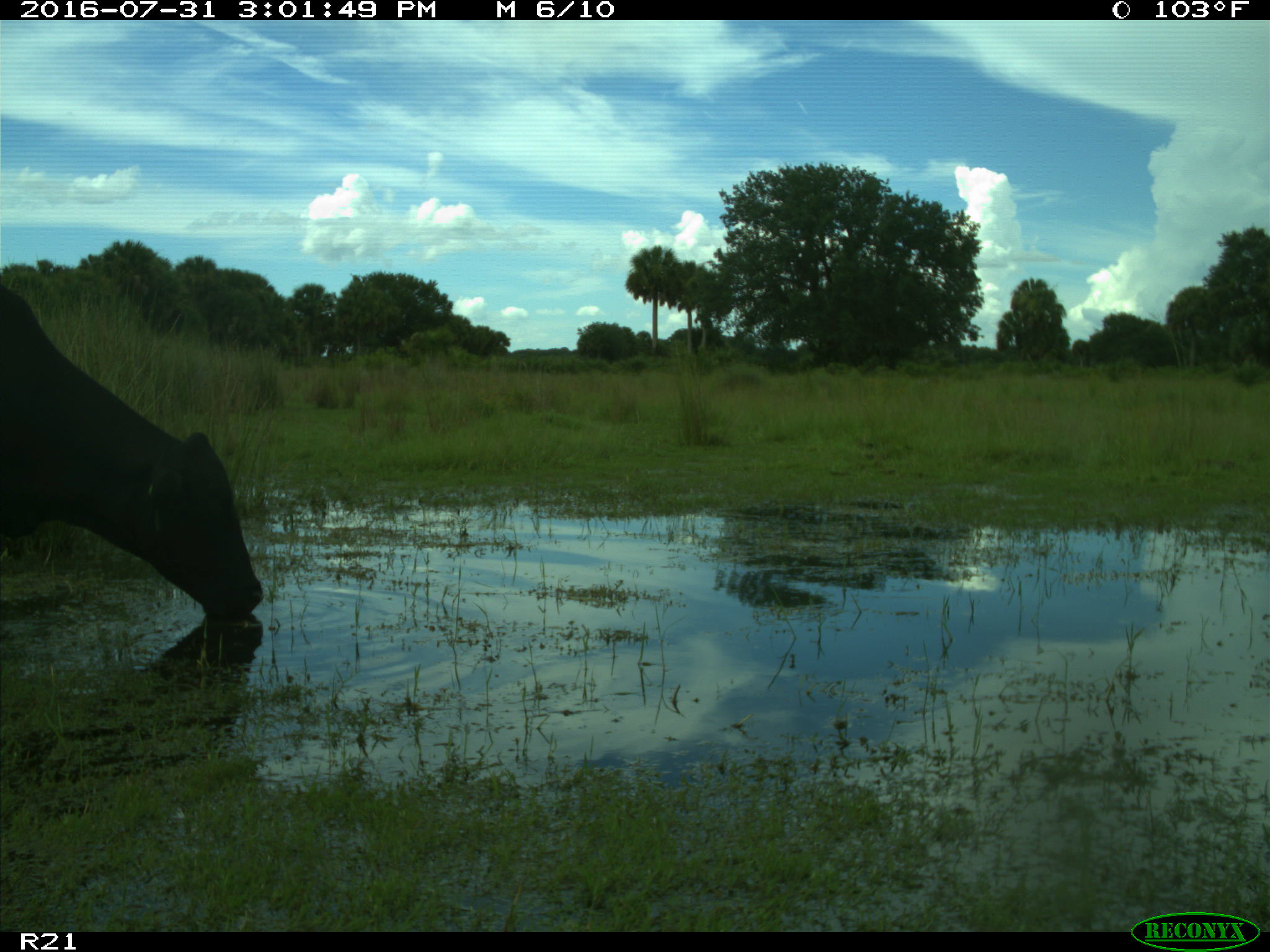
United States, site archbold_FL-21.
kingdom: Animalia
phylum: Chordata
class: Mammalia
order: Artiodactyla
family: Bovidae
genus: Bos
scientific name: Bos taurus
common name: domestic cow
Bos taurus (domestic cow).